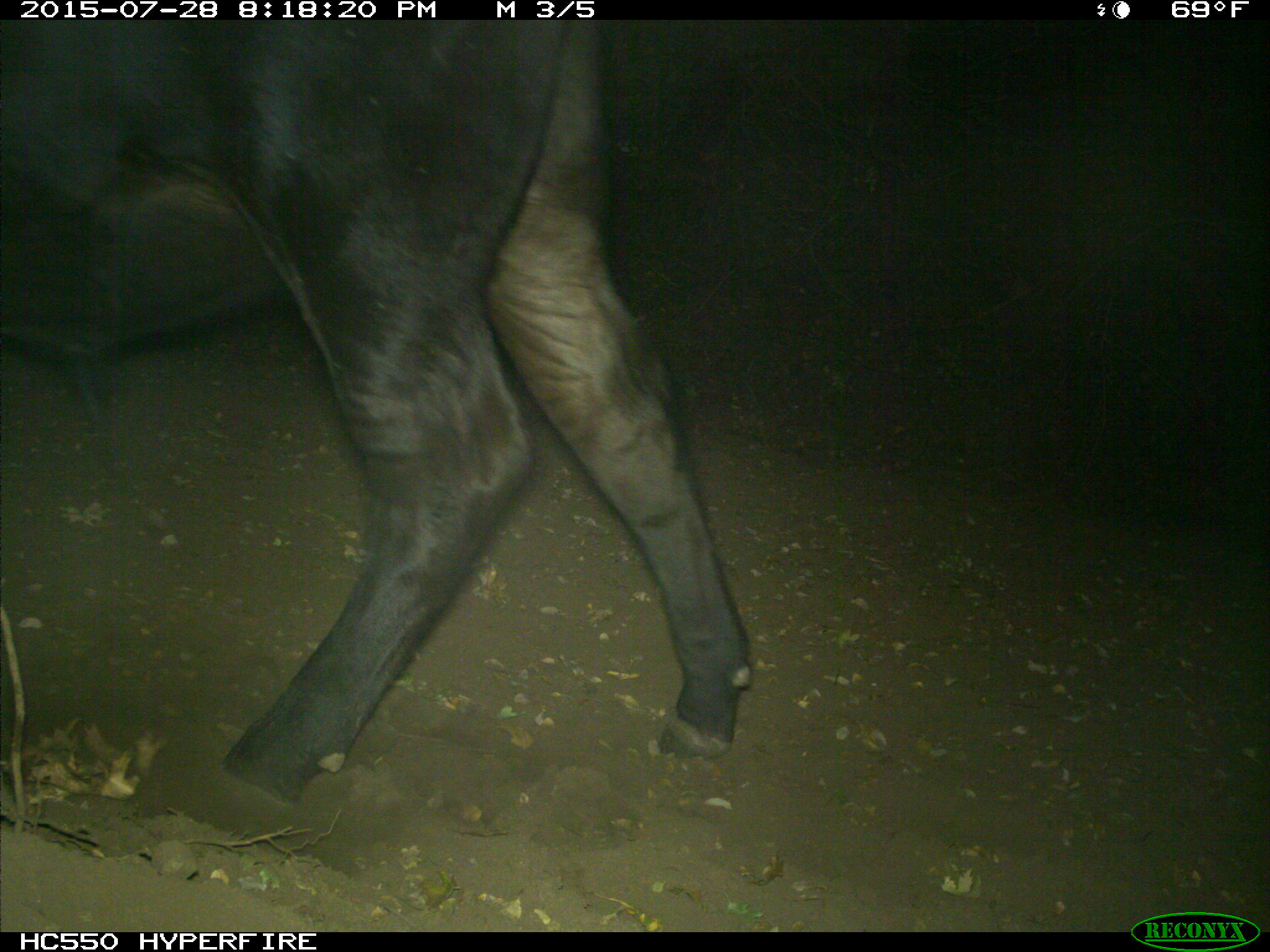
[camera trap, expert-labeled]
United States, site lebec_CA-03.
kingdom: Animalia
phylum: Chordata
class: Mammalia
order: Artiodactyla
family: Bovidae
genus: Bos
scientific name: Bos taurus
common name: domestic cow